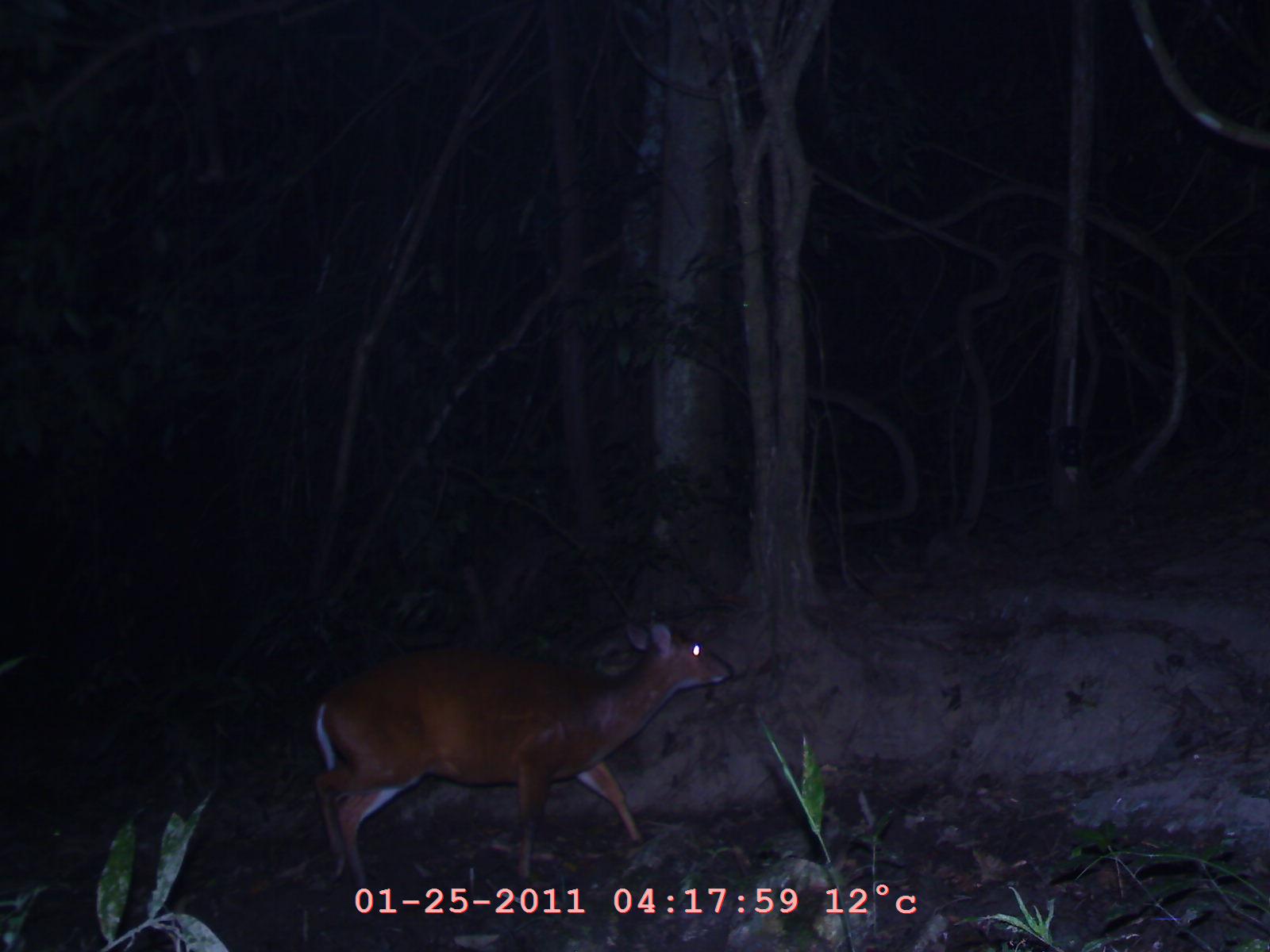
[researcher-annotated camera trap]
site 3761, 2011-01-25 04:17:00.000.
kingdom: Animalia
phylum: Chordata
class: Mammalia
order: Artiodactyla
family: Cervidae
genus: Muntiacus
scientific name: Muntiacus muntjak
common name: southern red muntjac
Muntiacus muntjak (southern red muntjac), count 1, age adult, sex female.